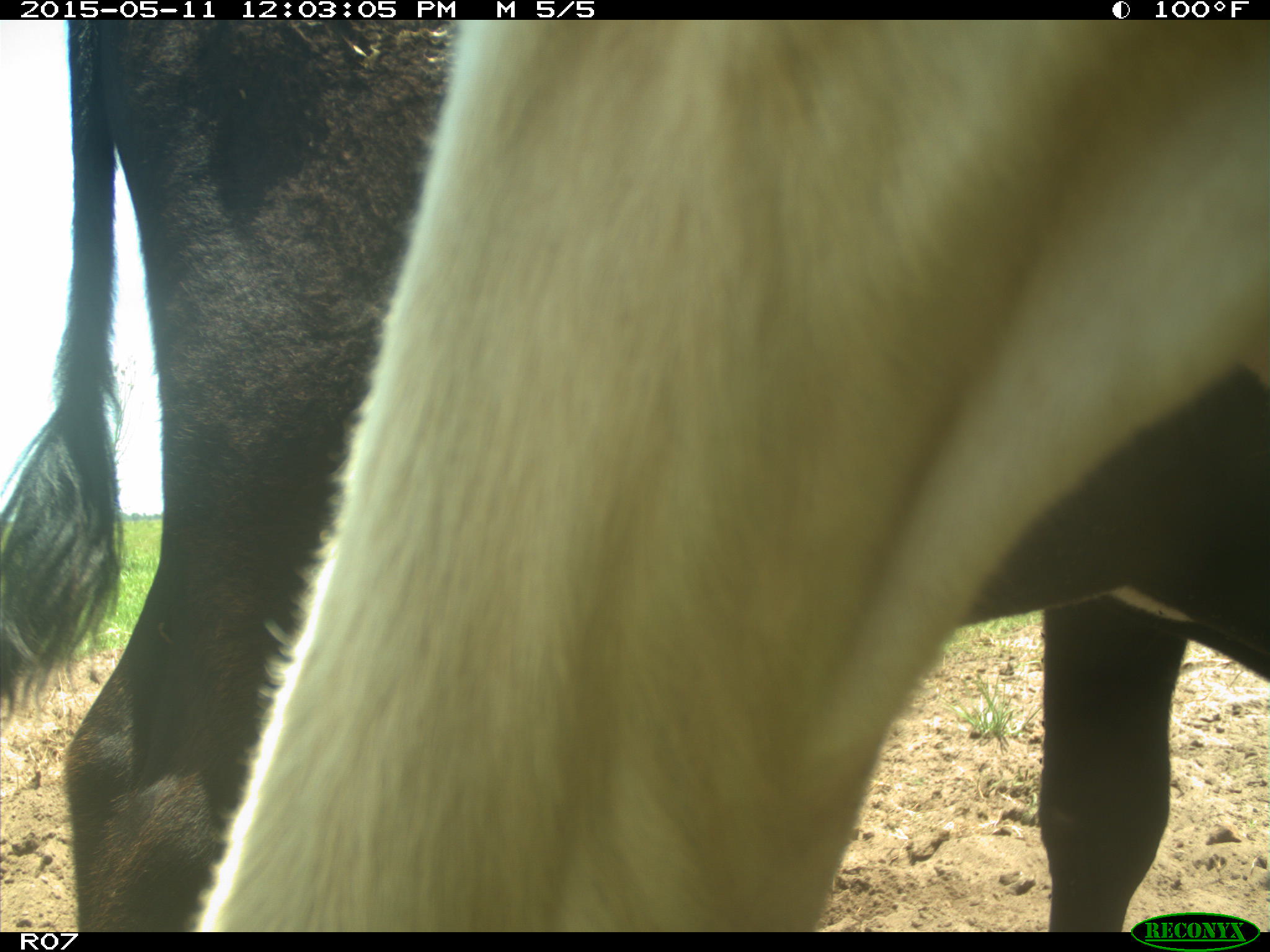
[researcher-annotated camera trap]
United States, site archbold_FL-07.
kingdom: Animalia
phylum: Chordata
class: Mammalia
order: Artiodactyla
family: Bovidae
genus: Bos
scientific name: Bos taurus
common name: domestic cow